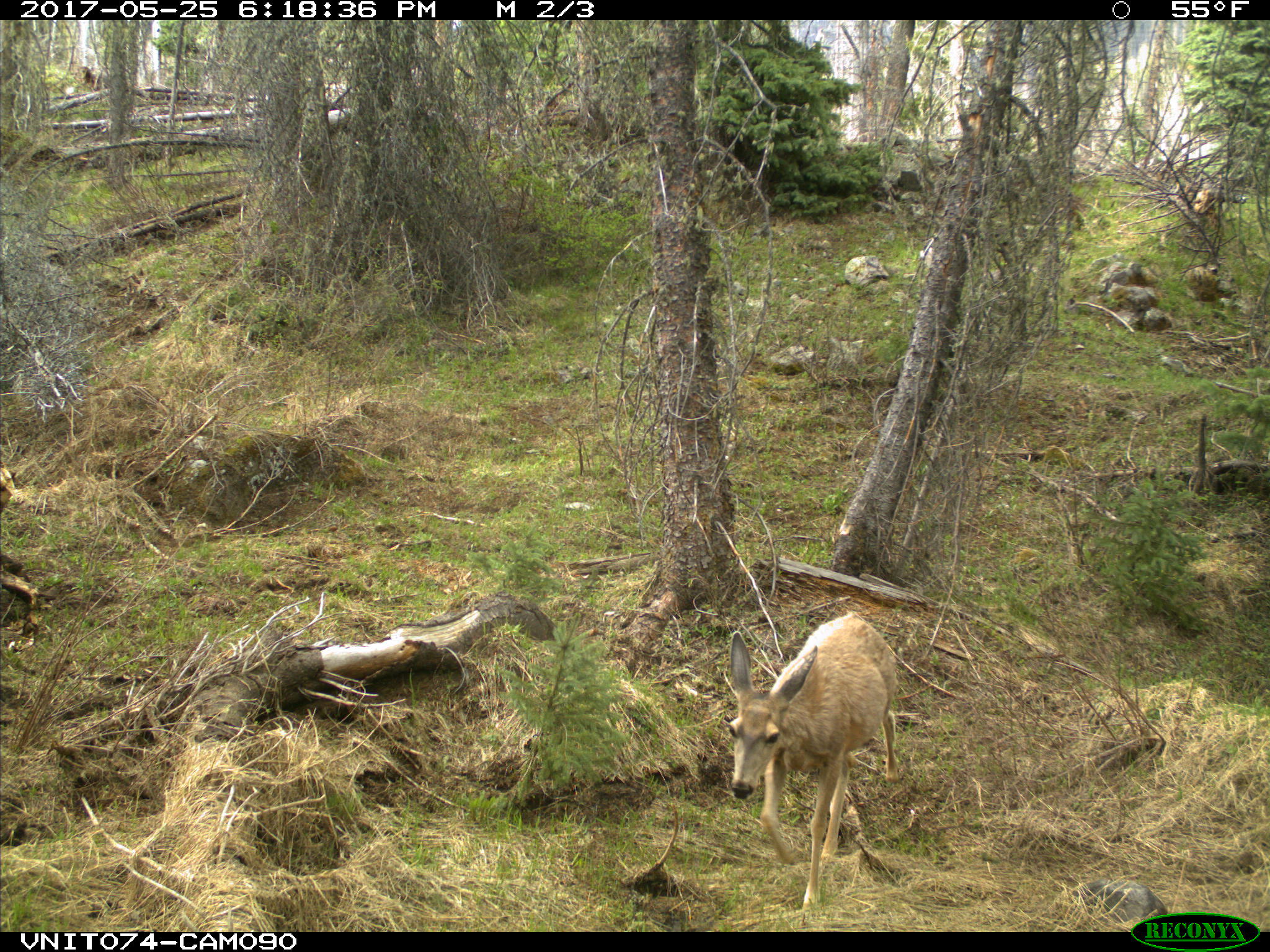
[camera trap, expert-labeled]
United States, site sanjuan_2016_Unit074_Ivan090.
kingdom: Animalia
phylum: Chordata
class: Mammalia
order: Artiodactyla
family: Cervidae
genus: Odocoileus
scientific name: Odocoileus hemionus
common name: mule deer